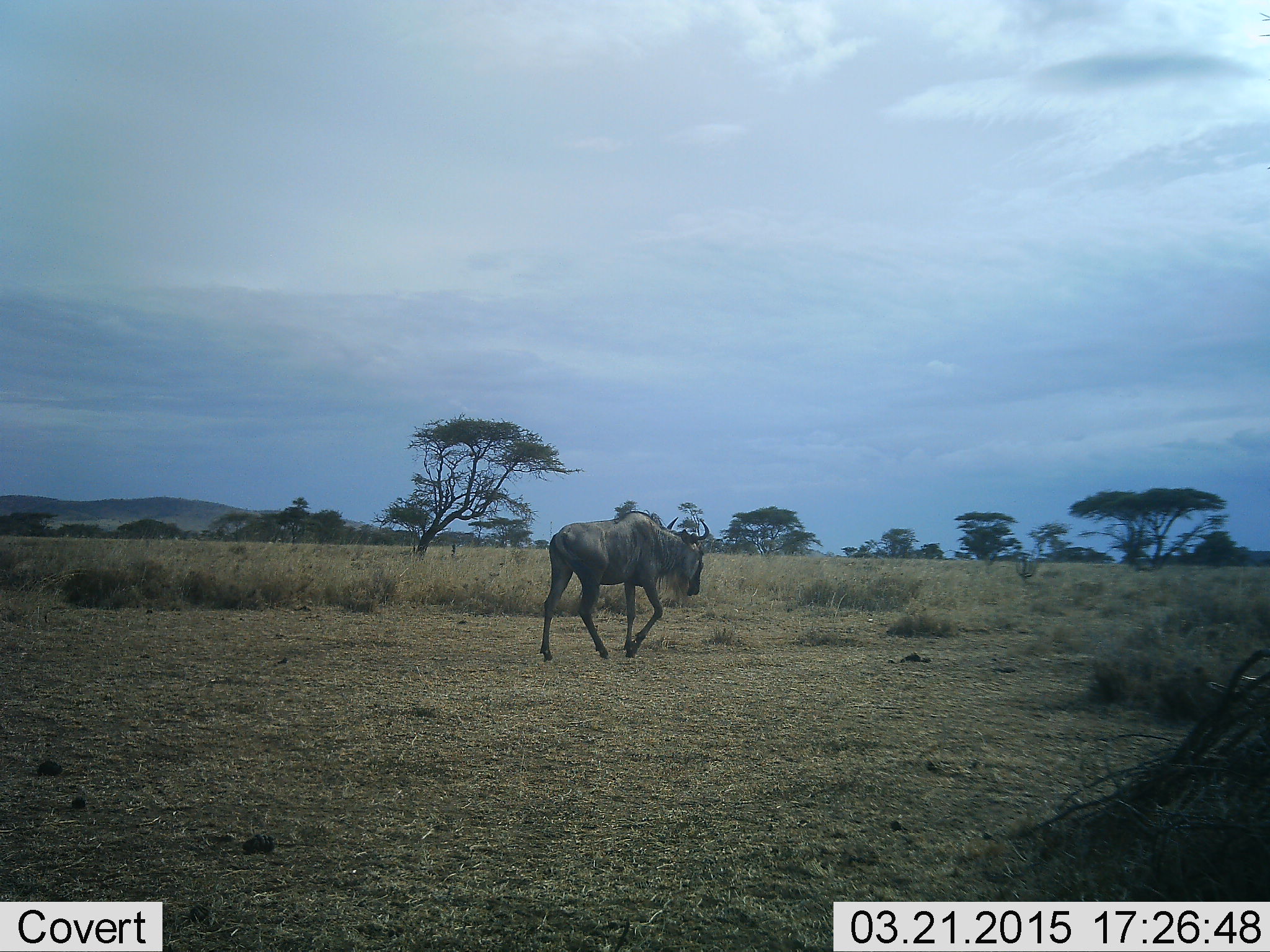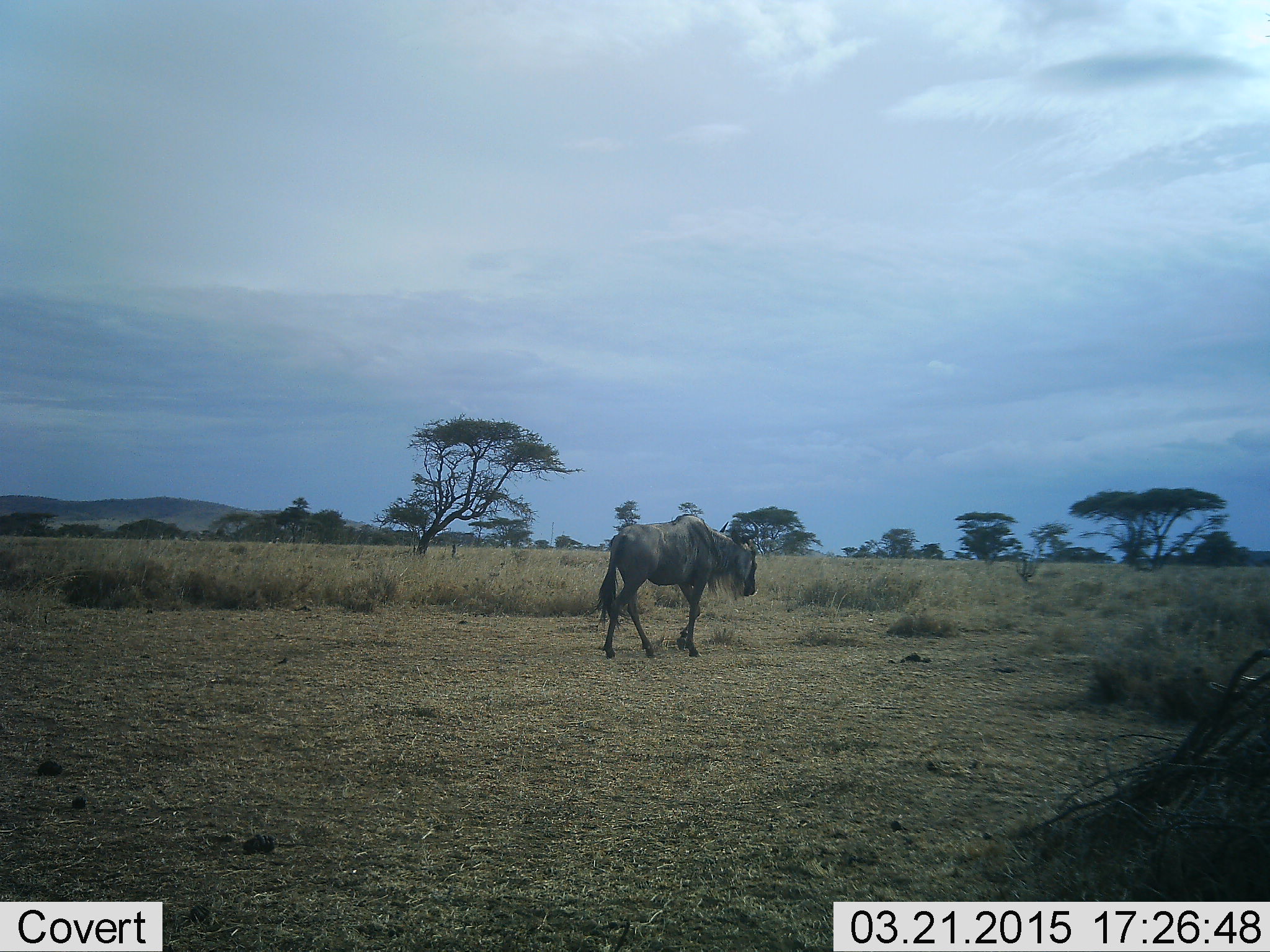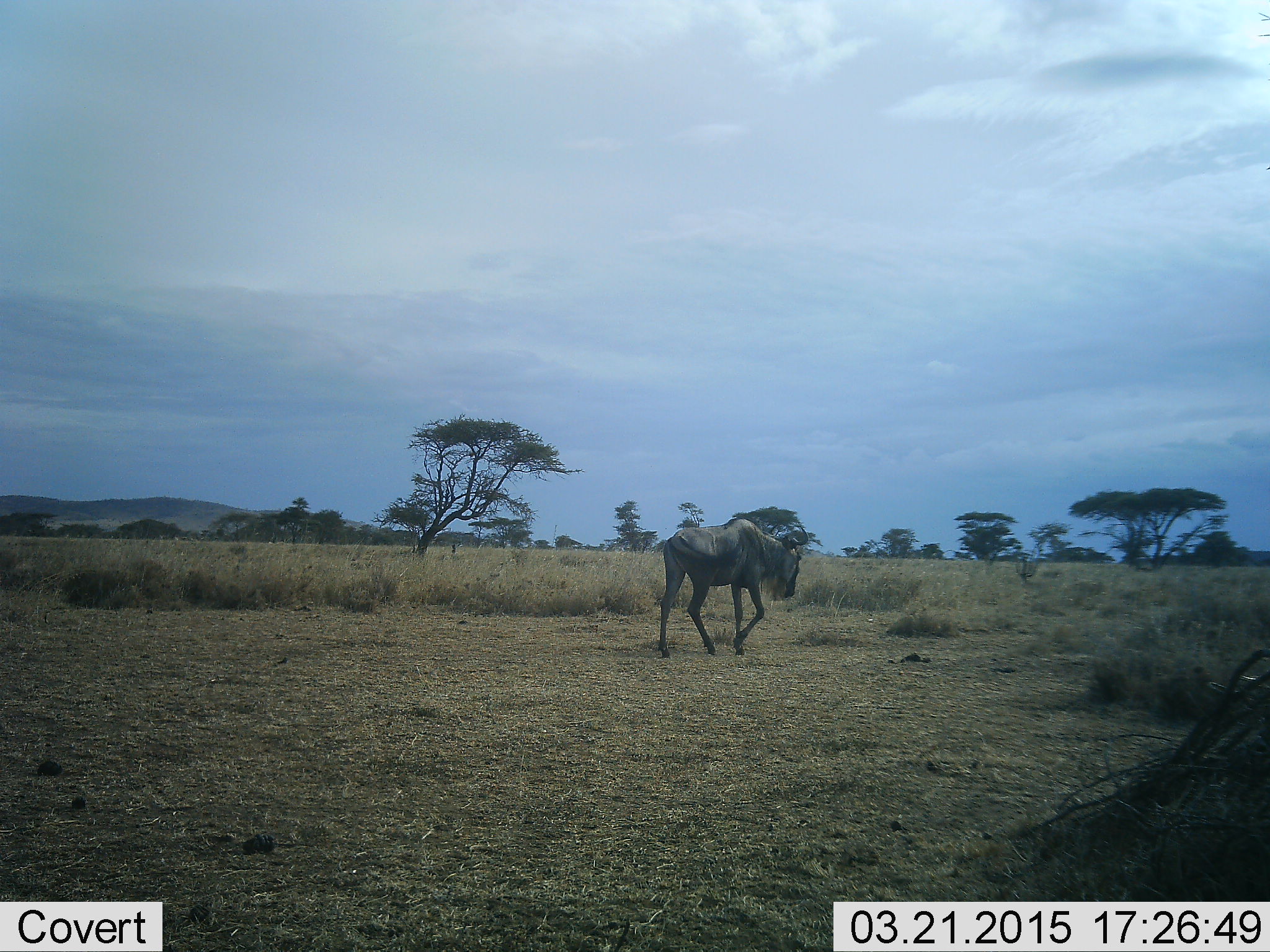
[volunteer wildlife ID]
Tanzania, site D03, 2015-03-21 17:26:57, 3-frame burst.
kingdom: Animalia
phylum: Chordata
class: Mammalia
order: Artiodactyla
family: Bovidae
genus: Connochaetes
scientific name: Connochaetes taurinus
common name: blue wildebeest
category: wildebeest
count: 1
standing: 0%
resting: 0%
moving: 100%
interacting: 0%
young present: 0%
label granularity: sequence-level